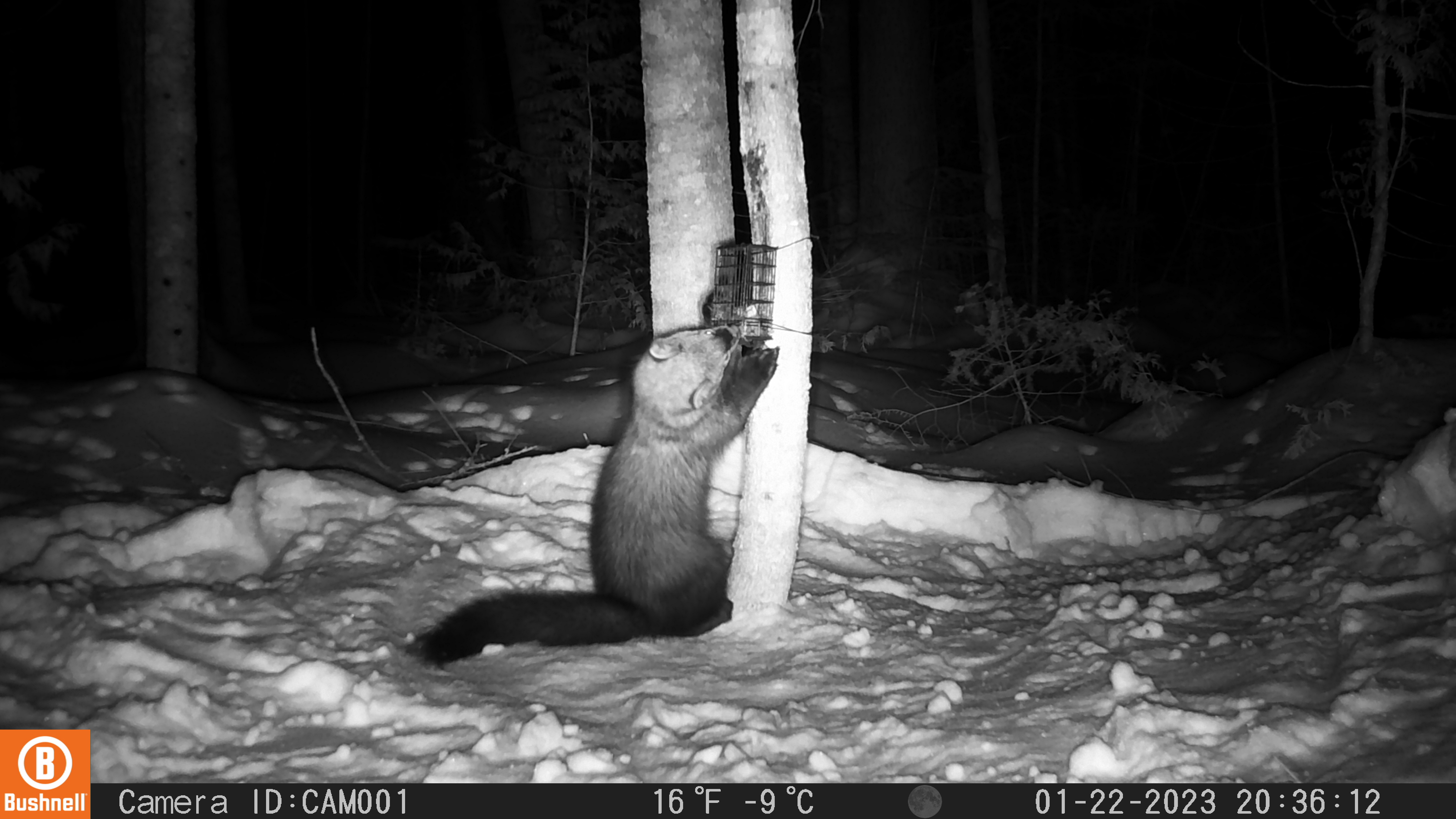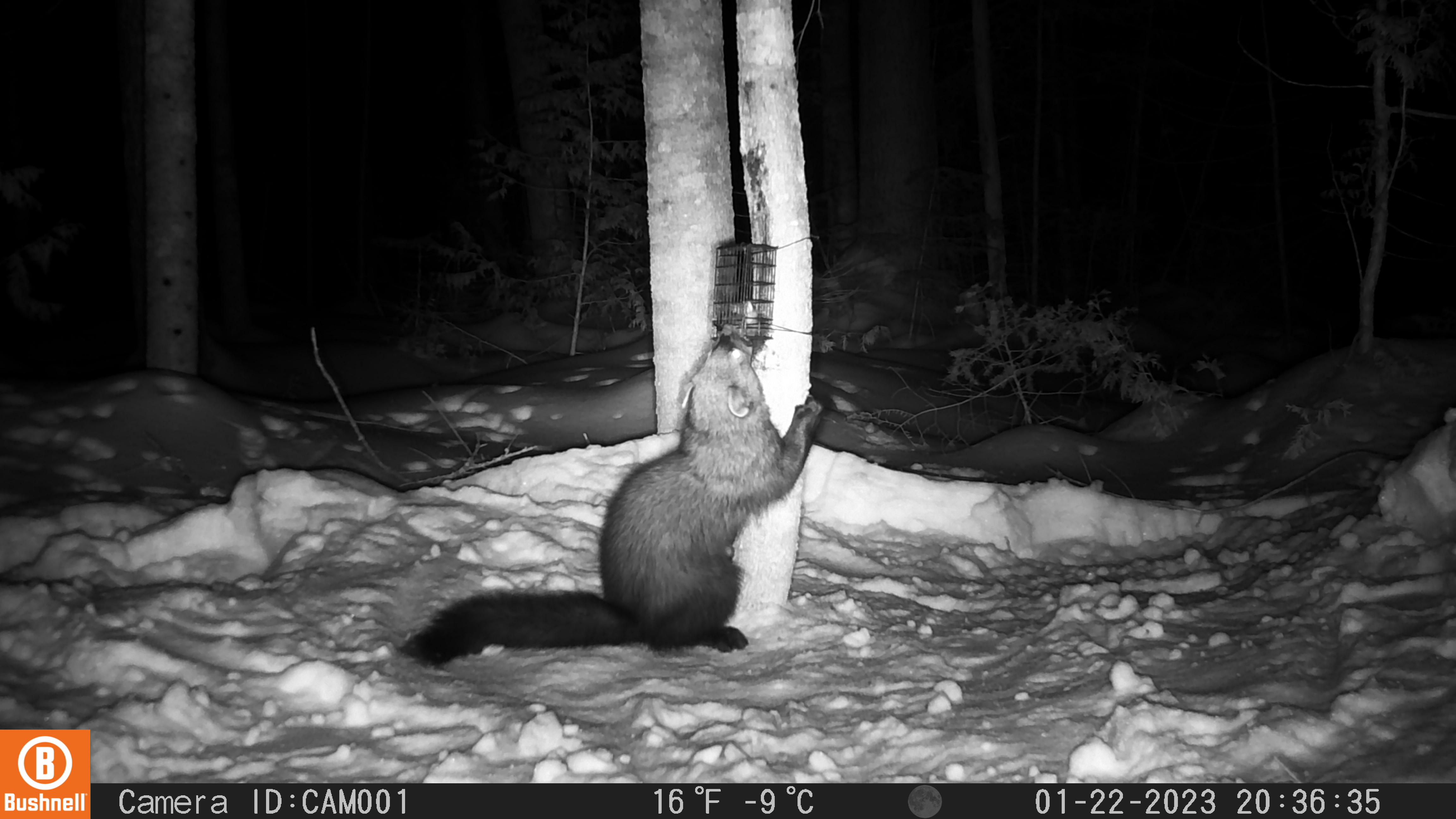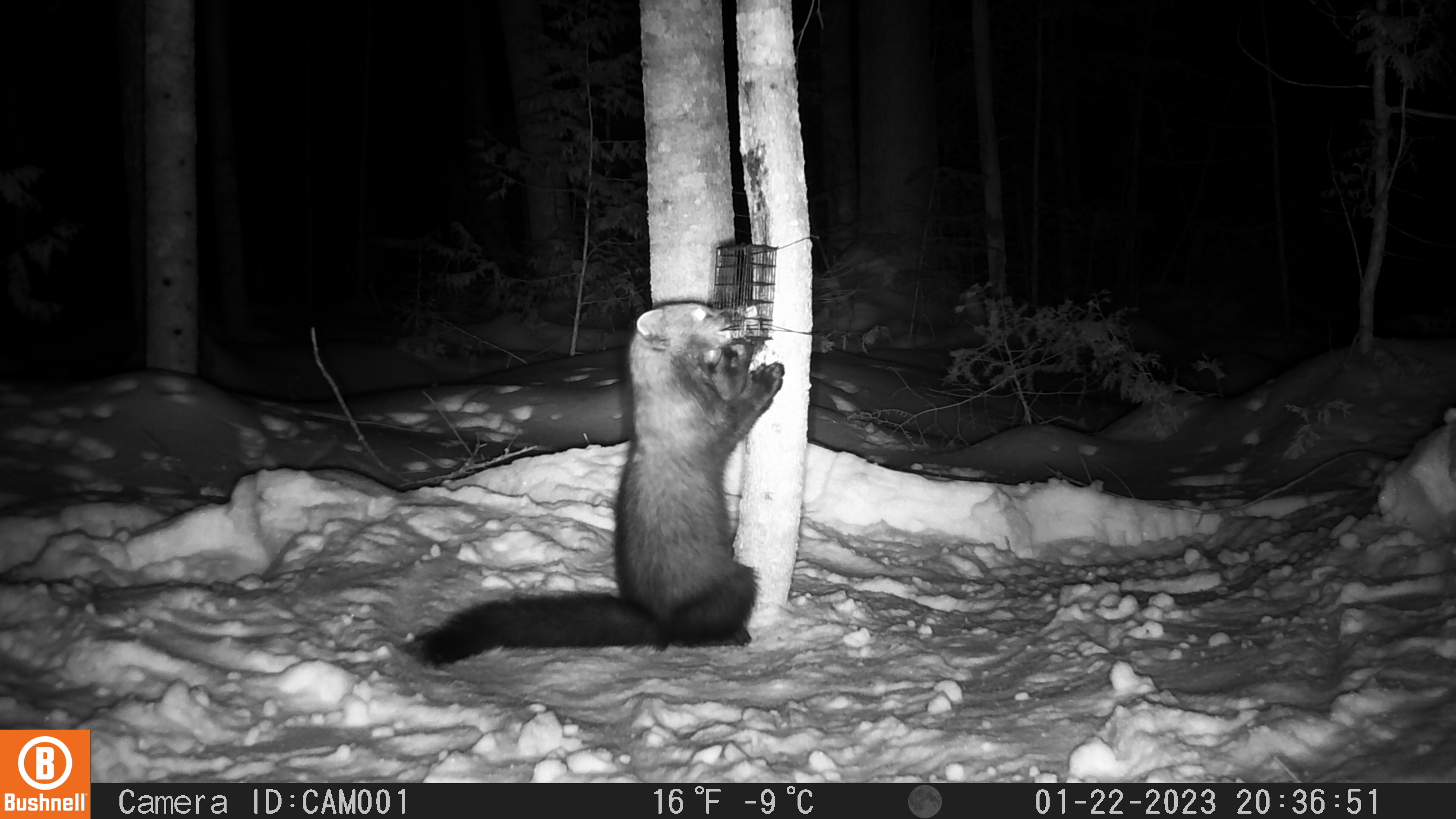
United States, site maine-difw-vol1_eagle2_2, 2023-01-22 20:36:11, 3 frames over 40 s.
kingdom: Animalia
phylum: Chordata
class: Mammalia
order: Carnivora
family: Mustelidae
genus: Pekania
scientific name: Pekania pennanti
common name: fisher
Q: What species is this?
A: Fisher (Pekania pennanti).